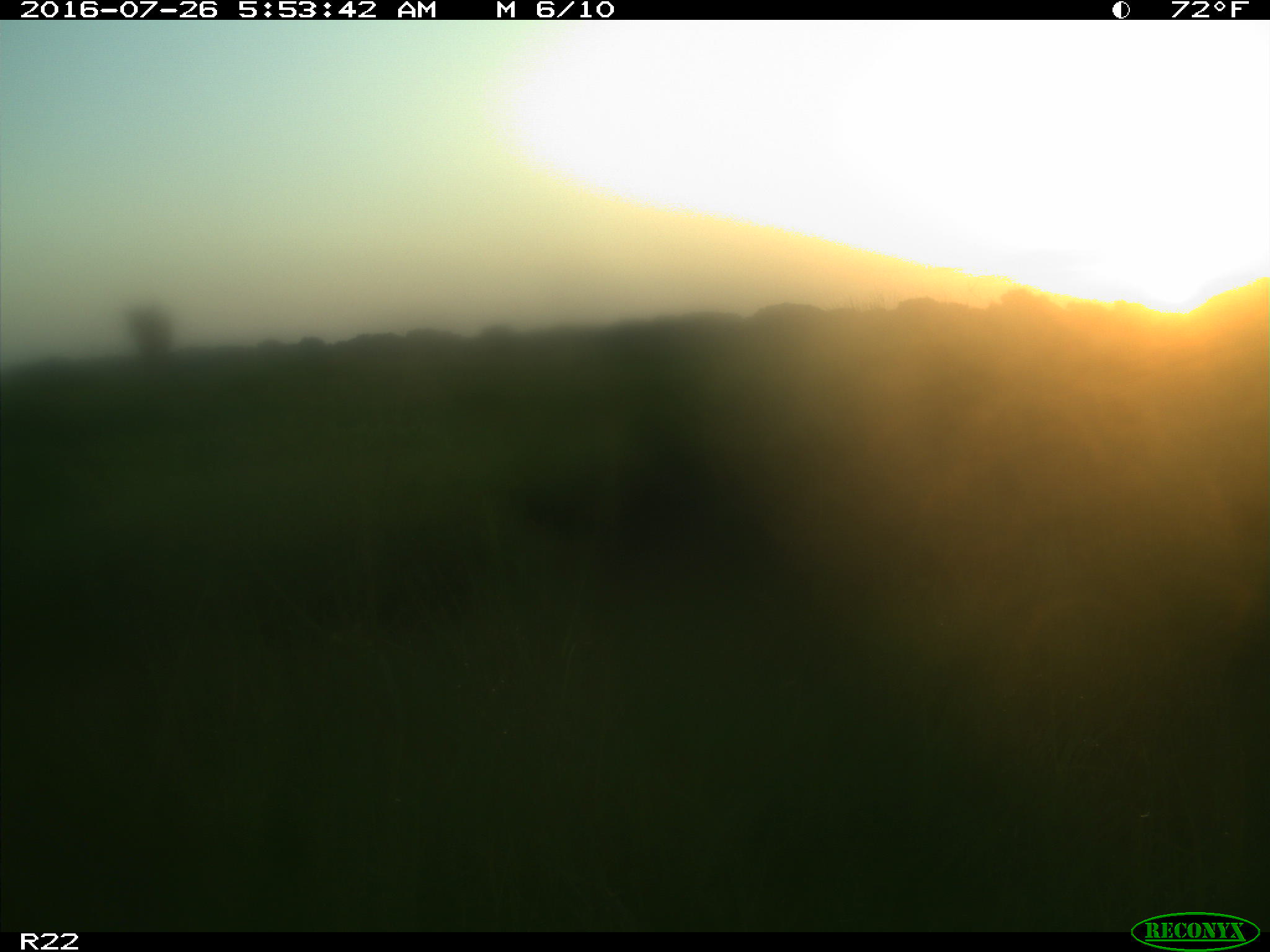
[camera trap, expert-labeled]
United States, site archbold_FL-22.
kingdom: Animalia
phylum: Chordata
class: Mammalia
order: Artiodactyla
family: Bovidae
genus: Bos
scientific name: Bos taurus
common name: domestic cow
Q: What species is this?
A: Bos taurus (domestic cow).